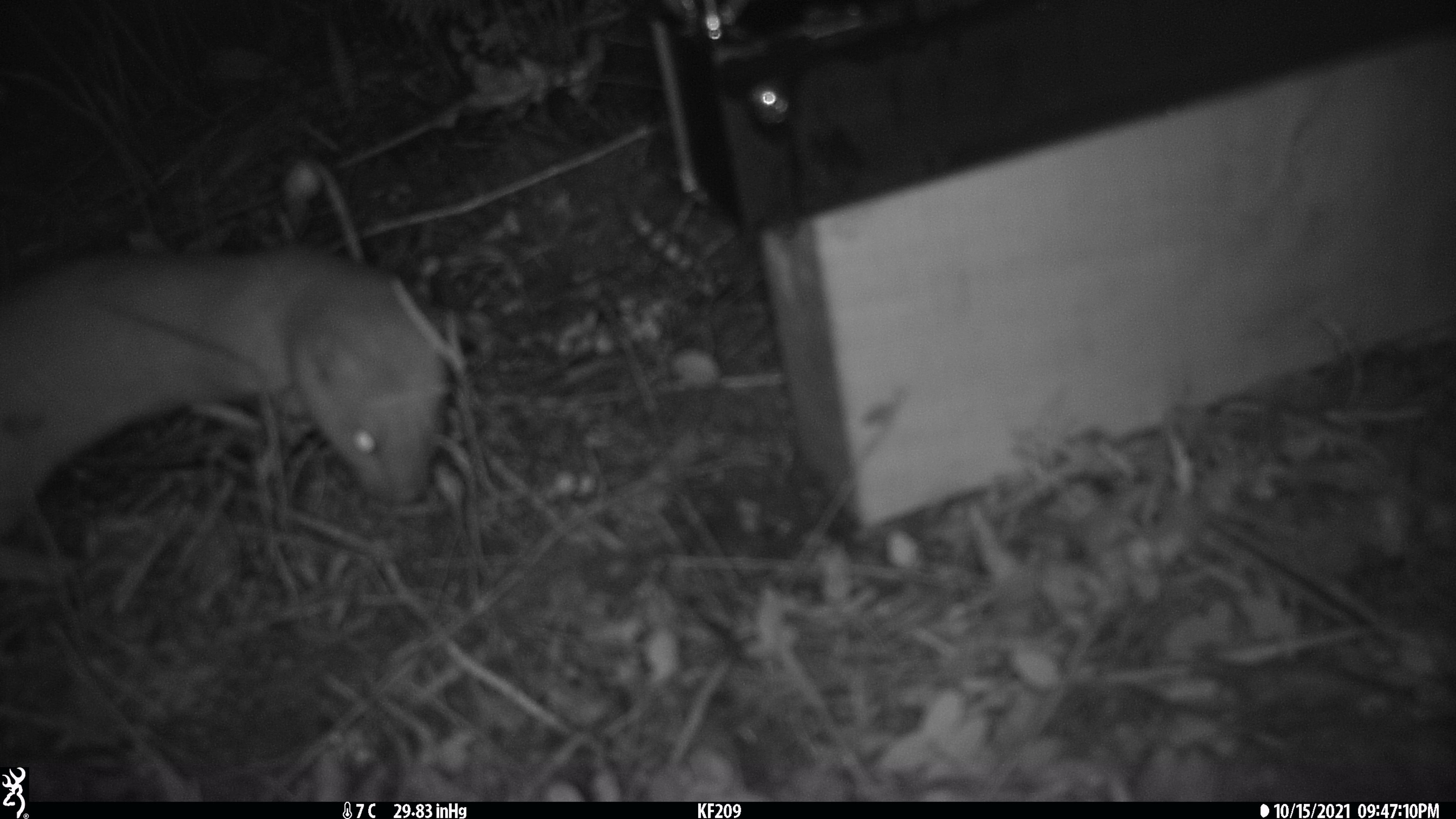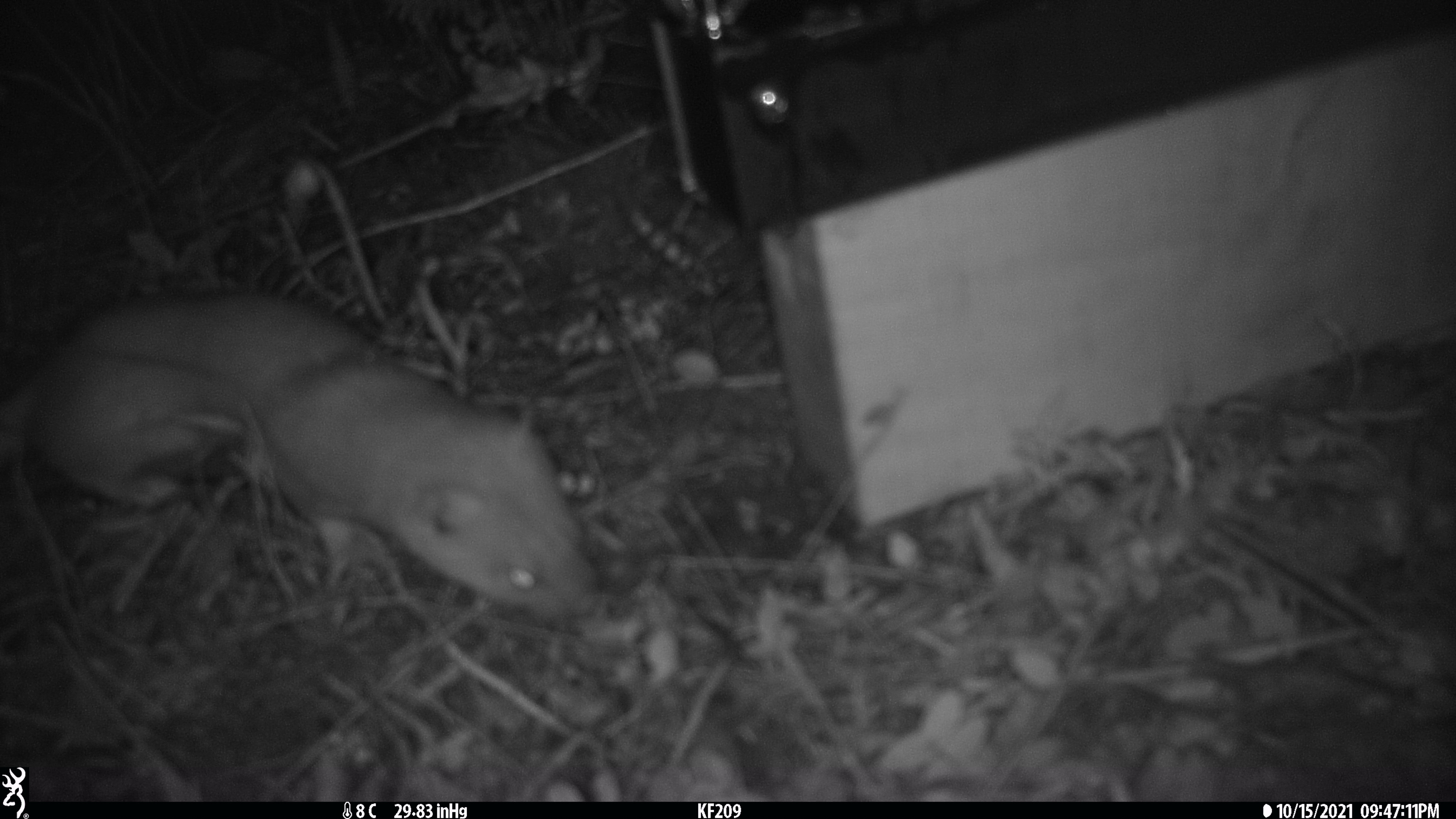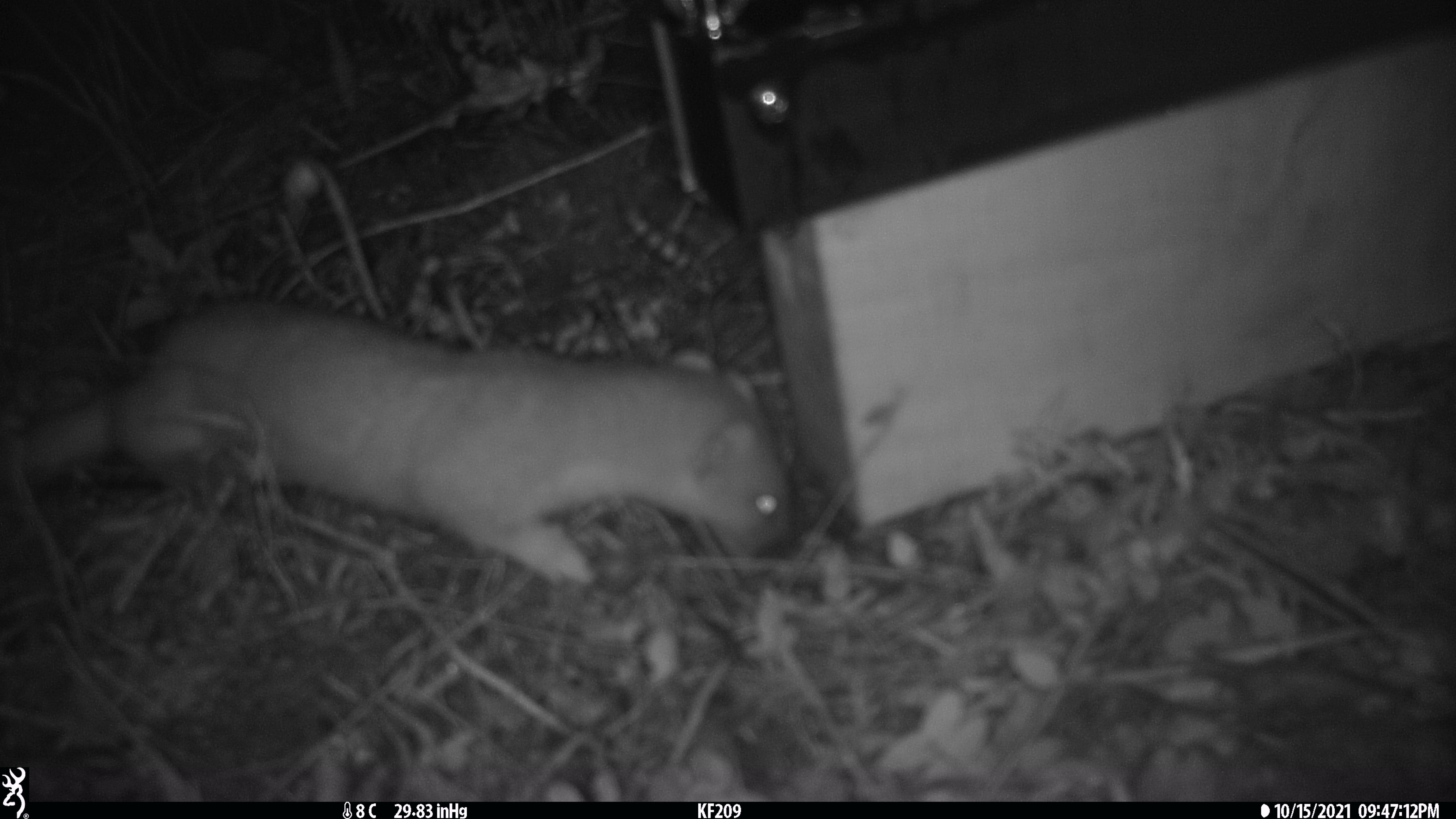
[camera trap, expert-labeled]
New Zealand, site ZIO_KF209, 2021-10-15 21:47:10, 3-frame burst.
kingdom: Animalia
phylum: Chordata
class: Mammalia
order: Carnivora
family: Mustelidae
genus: Mustela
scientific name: Mustela erminea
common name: stoat